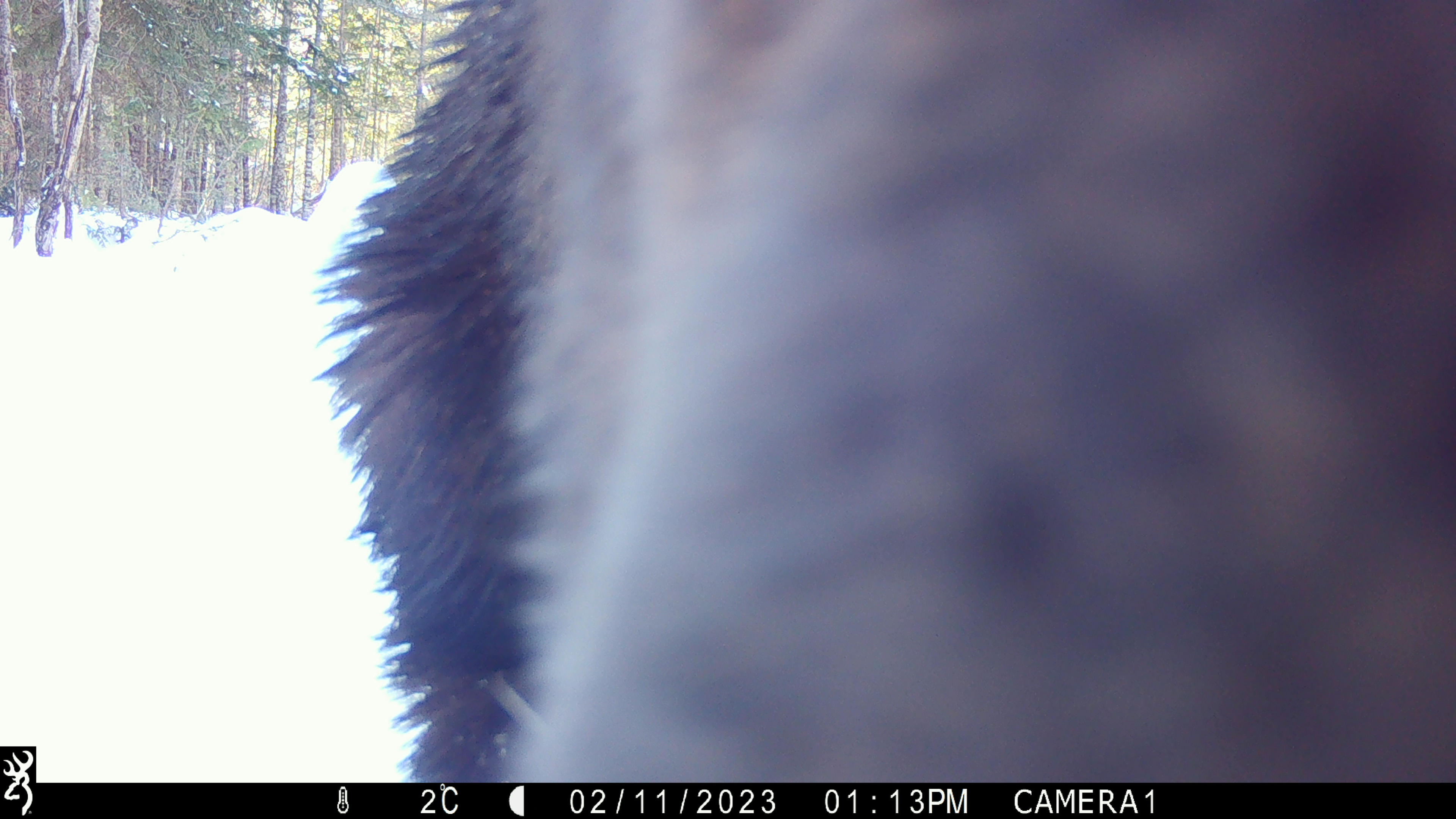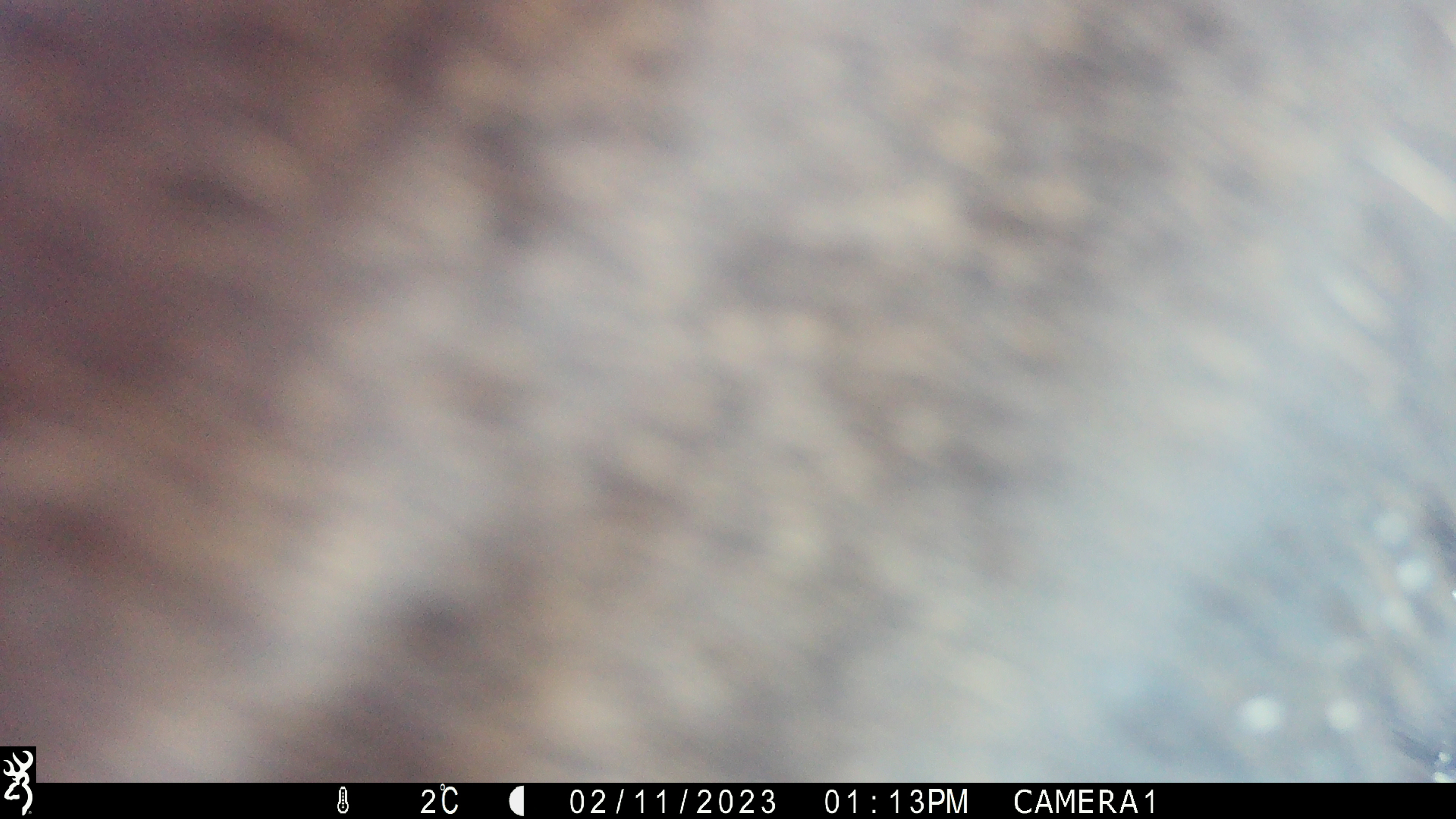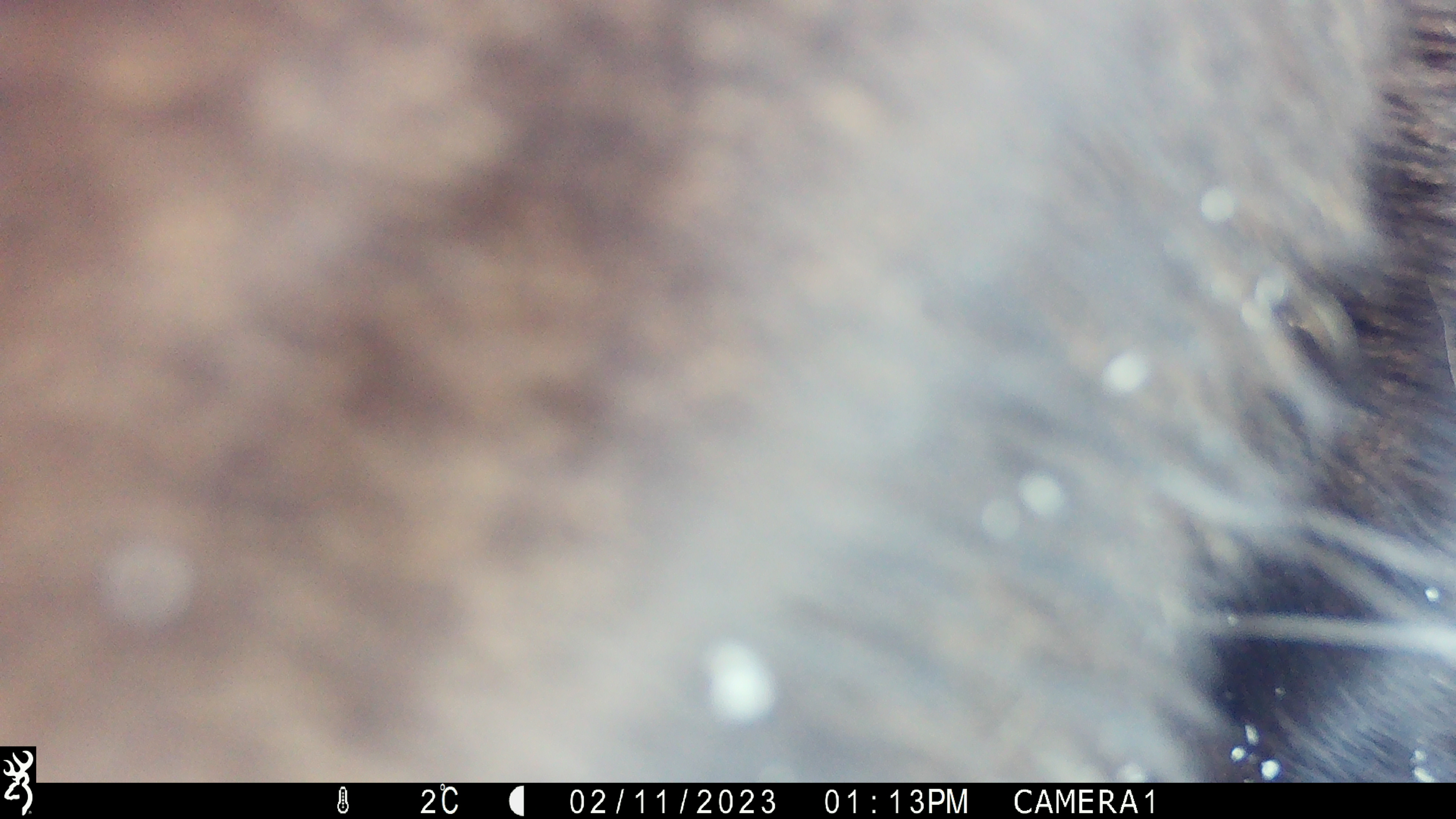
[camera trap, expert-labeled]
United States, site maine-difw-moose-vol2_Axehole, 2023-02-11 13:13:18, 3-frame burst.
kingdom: Animalia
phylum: Chordata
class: Mammalia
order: Artiodactyla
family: Cervidae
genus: Alces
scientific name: Alces alces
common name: moose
Moose (Alces alces).